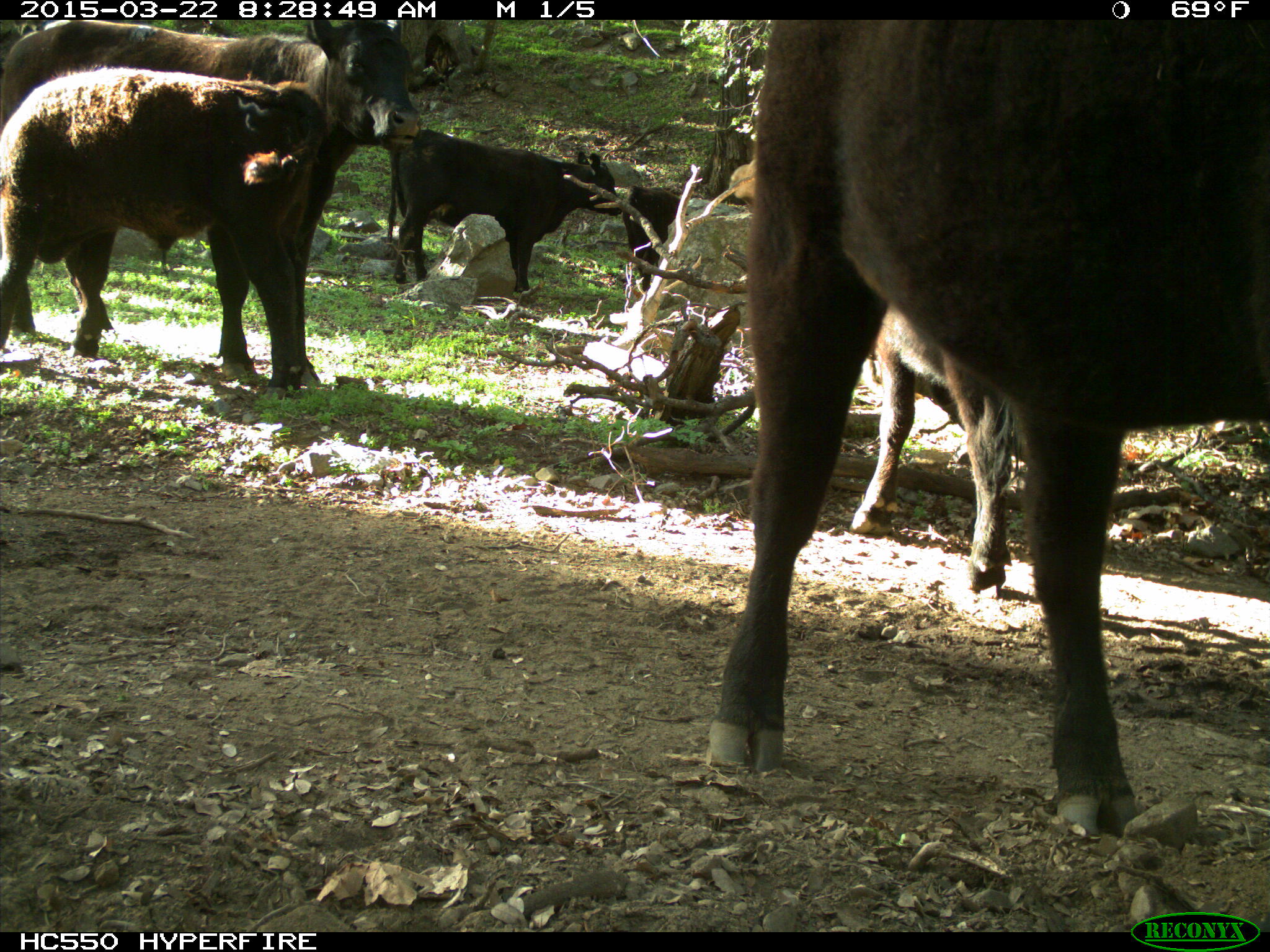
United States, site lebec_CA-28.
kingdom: Animalia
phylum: Chordata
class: Mammalia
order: Artiodactyla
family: Bovidae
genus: Bos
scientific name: Bos taurus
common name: domestic cow